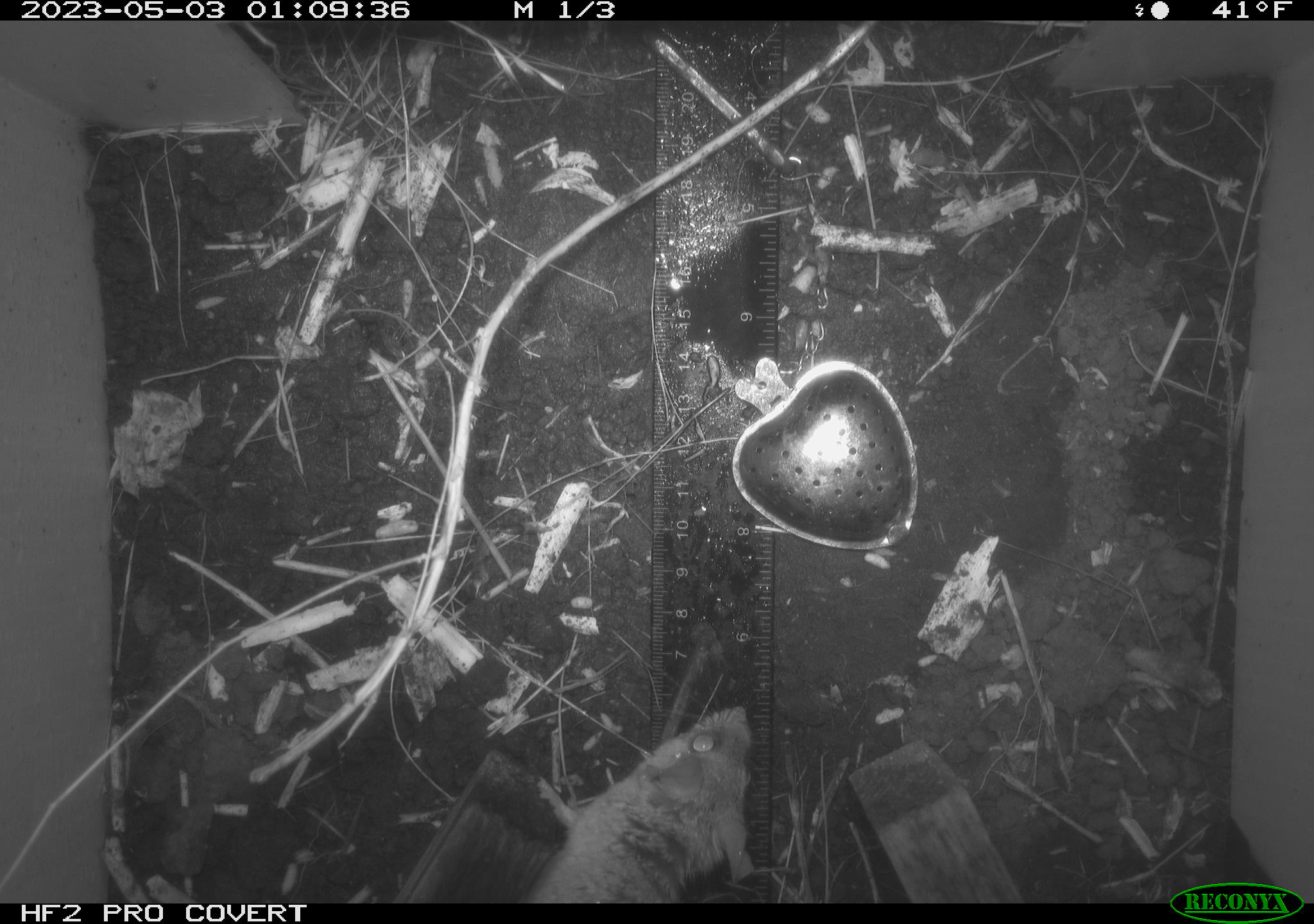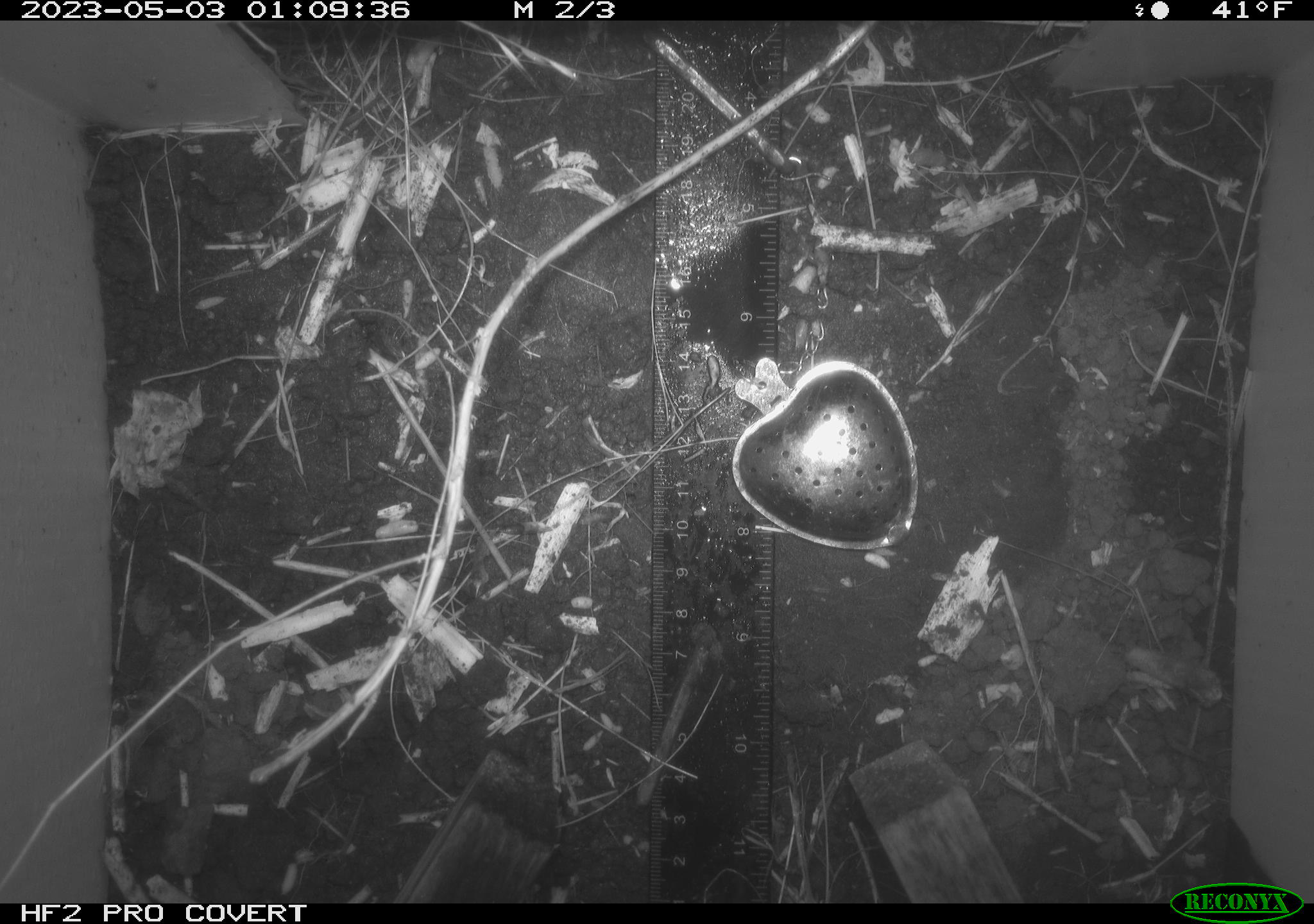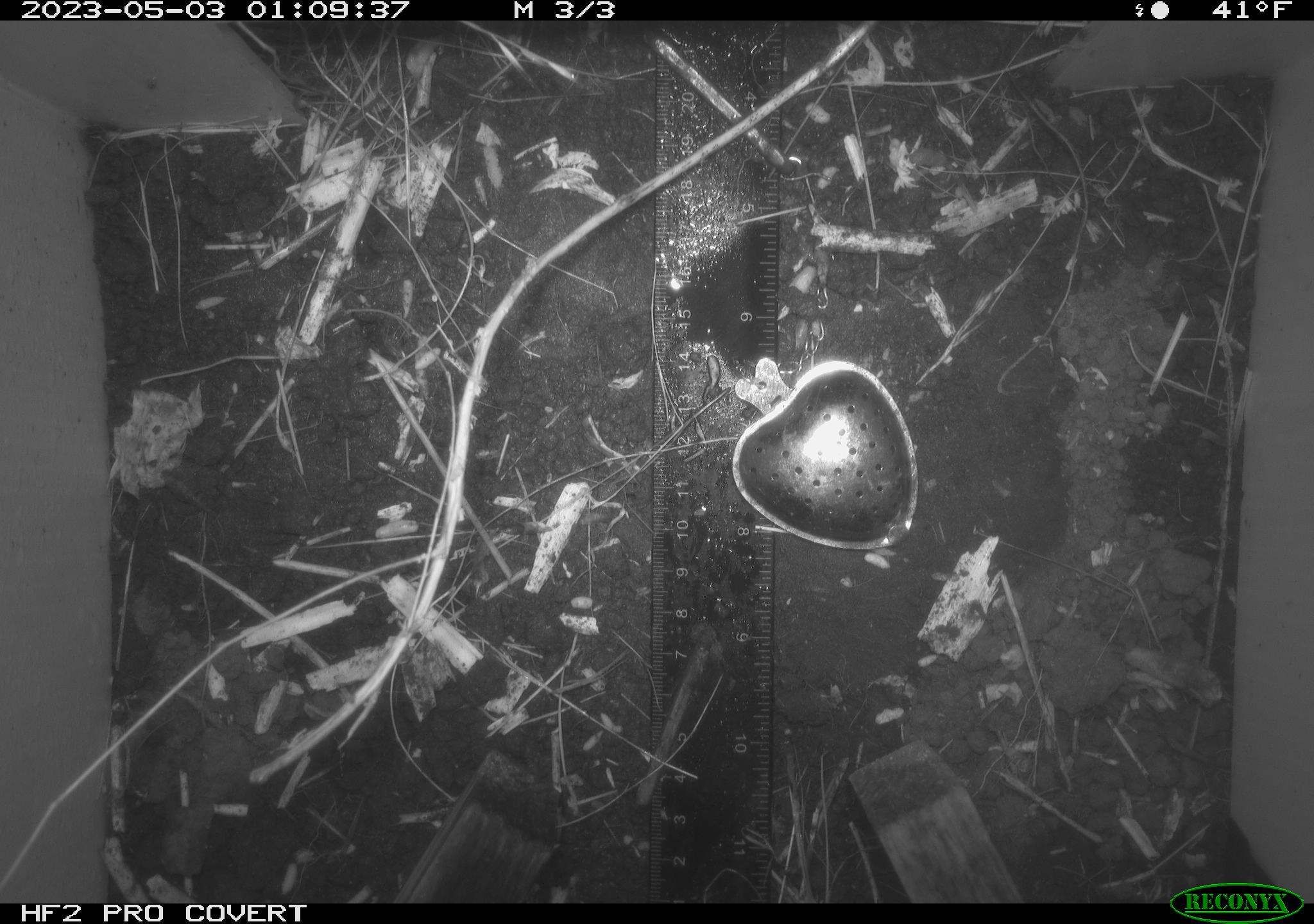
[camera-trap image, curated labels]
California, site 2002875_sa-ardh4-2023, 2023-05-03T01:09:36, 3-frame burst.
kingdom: Animalia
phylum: Chordata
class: Mammalia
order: Rodentia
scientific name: Rodentia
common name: mouse species